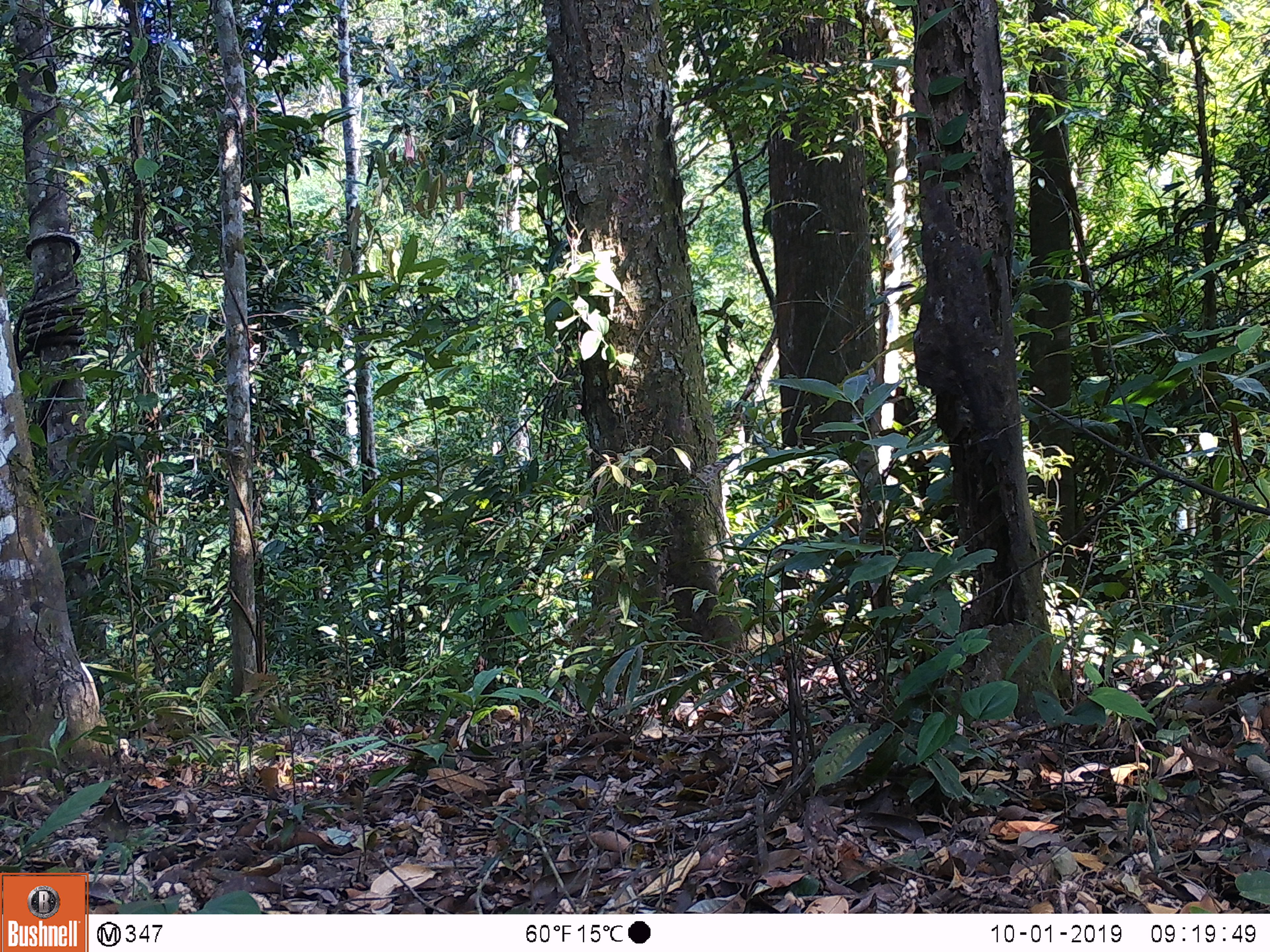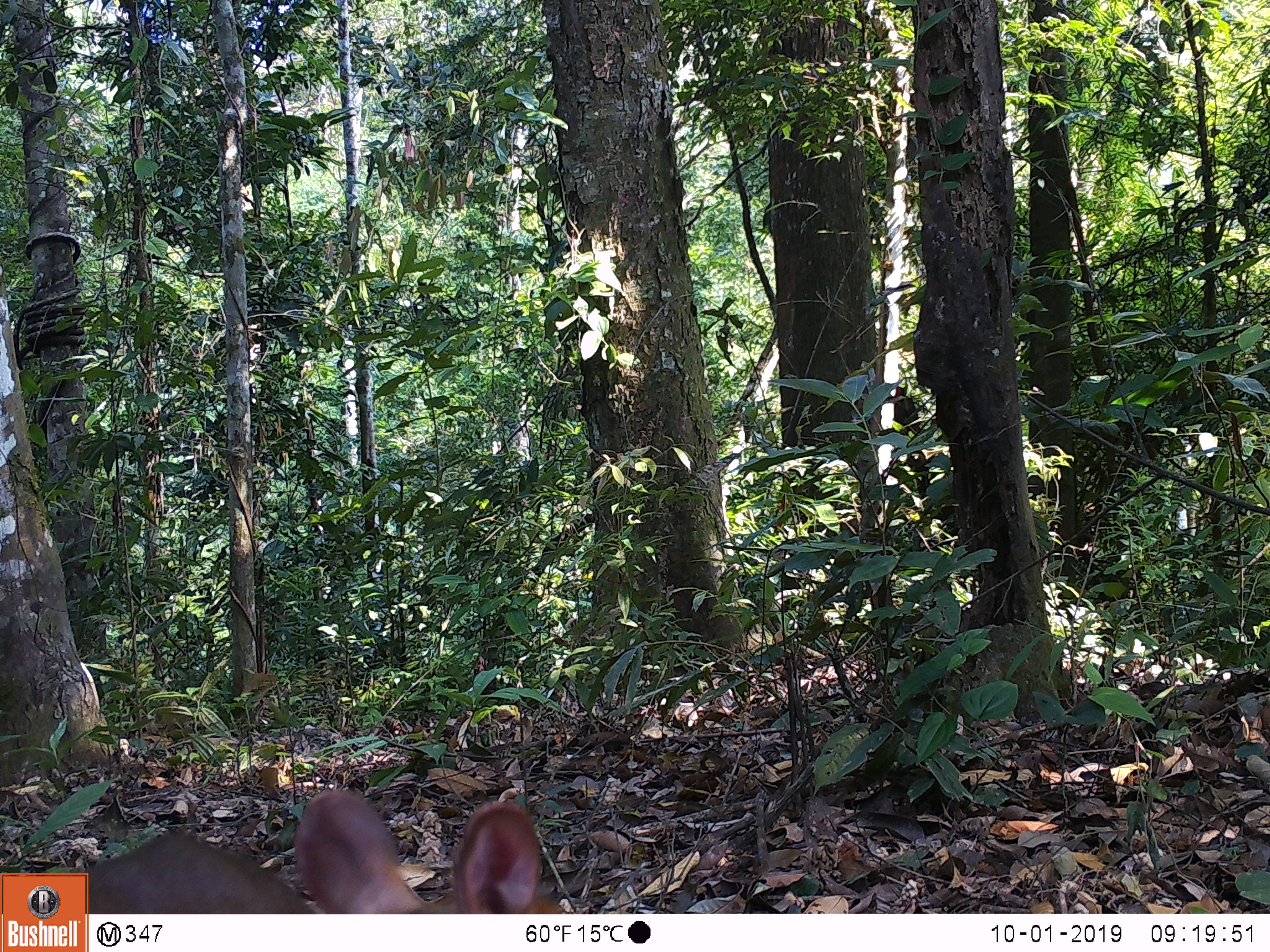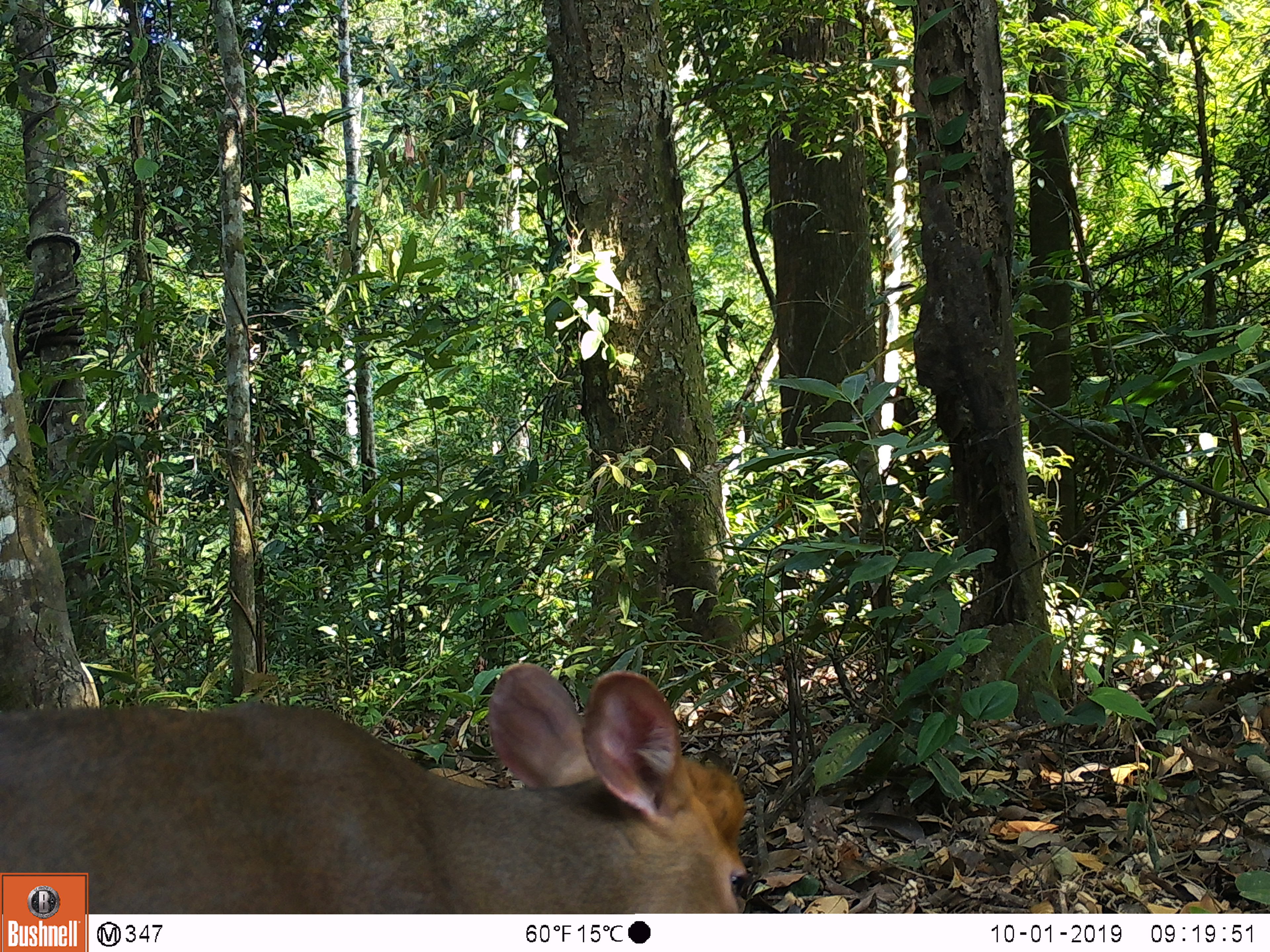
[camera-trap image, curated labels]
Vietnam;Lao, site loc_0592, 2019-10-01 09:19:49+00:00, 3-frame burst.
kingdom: Animalia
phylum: Chordata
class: Mammalia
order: Artiodactyla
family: Cervidae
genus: Muntiacus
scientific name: Muntiacus rooseveltorum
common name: roosevelt's muntjac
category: roosevelts muntjac group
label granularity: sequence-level